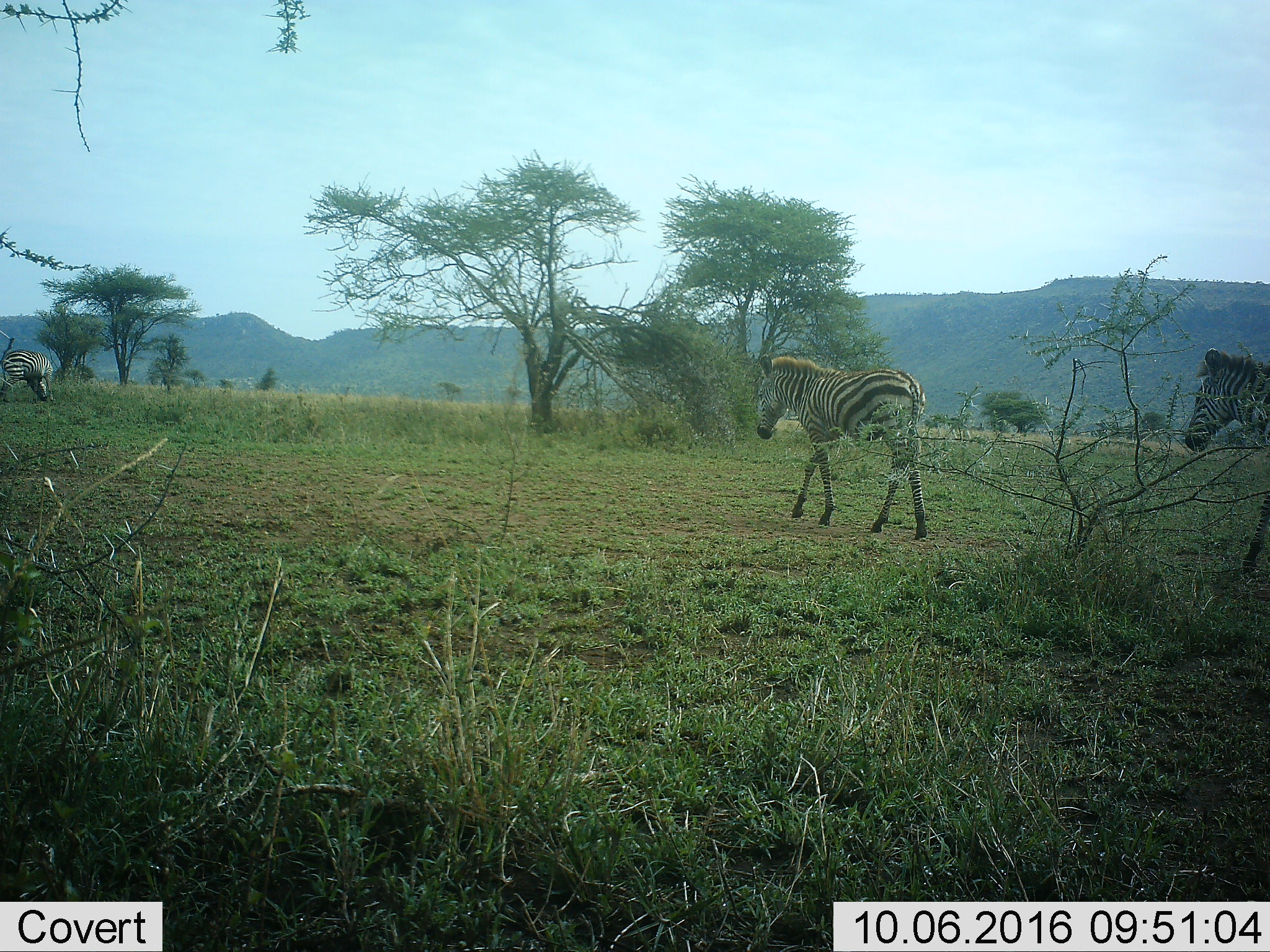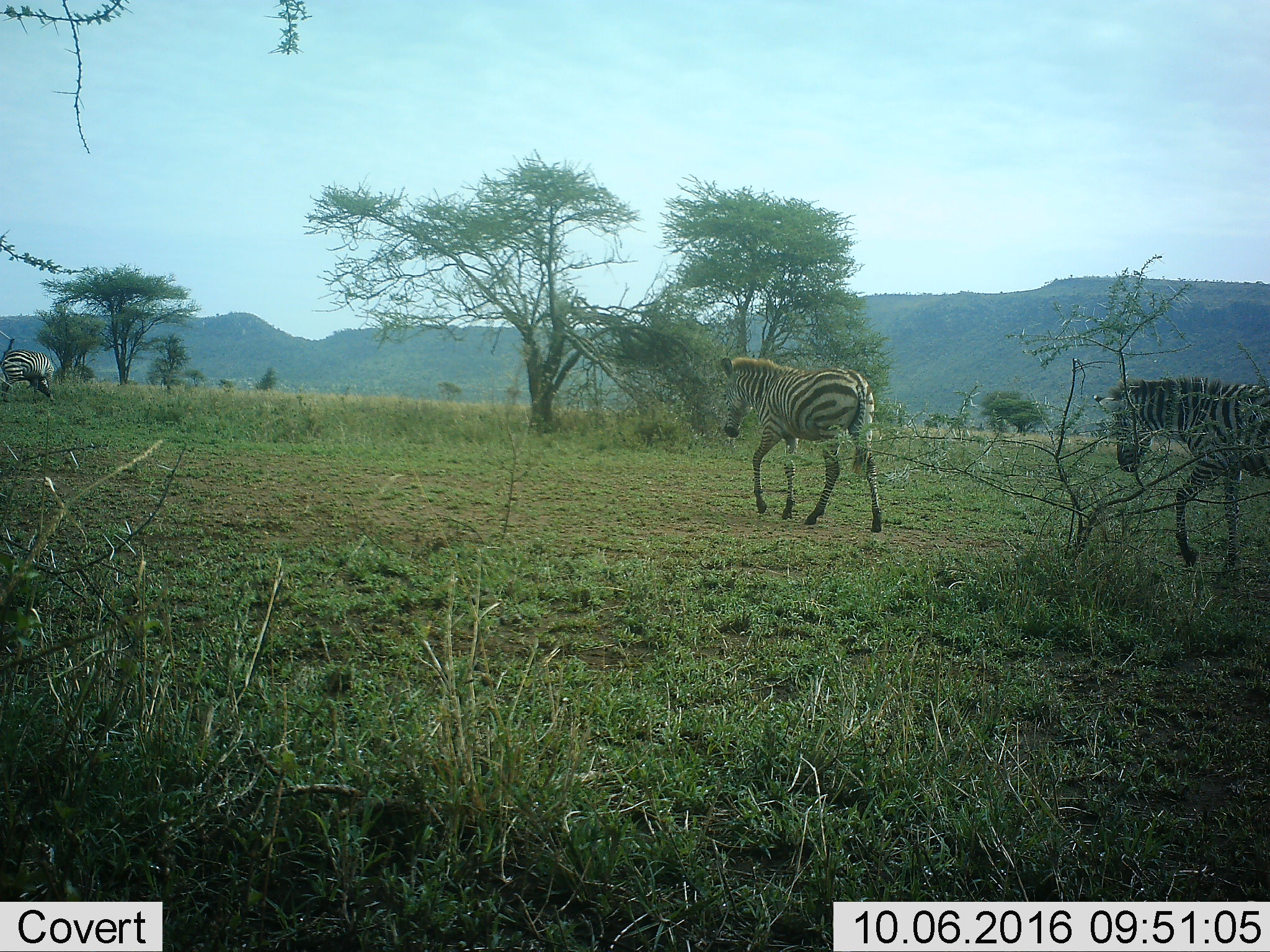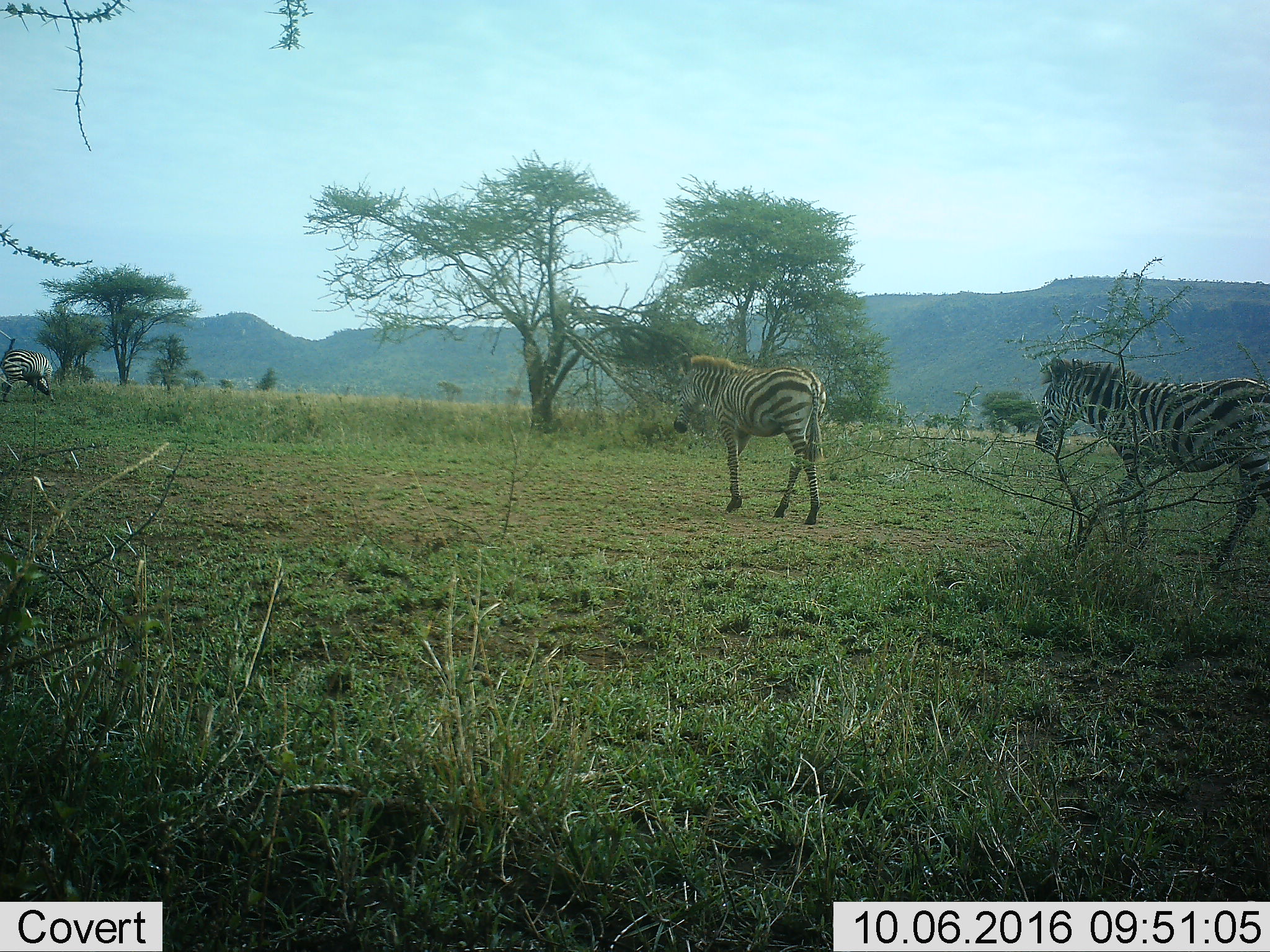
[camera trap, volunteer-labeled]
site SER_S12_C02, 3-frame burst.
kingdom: Animalia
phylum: Chordata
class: Mammalia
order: Perissodactyla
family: Equidae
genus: Equus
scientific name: Equus quagga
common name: plains zebra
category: zebraplains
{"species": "zebraplains (plains zebra) (Equus quagga)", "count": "3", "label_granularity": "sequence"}